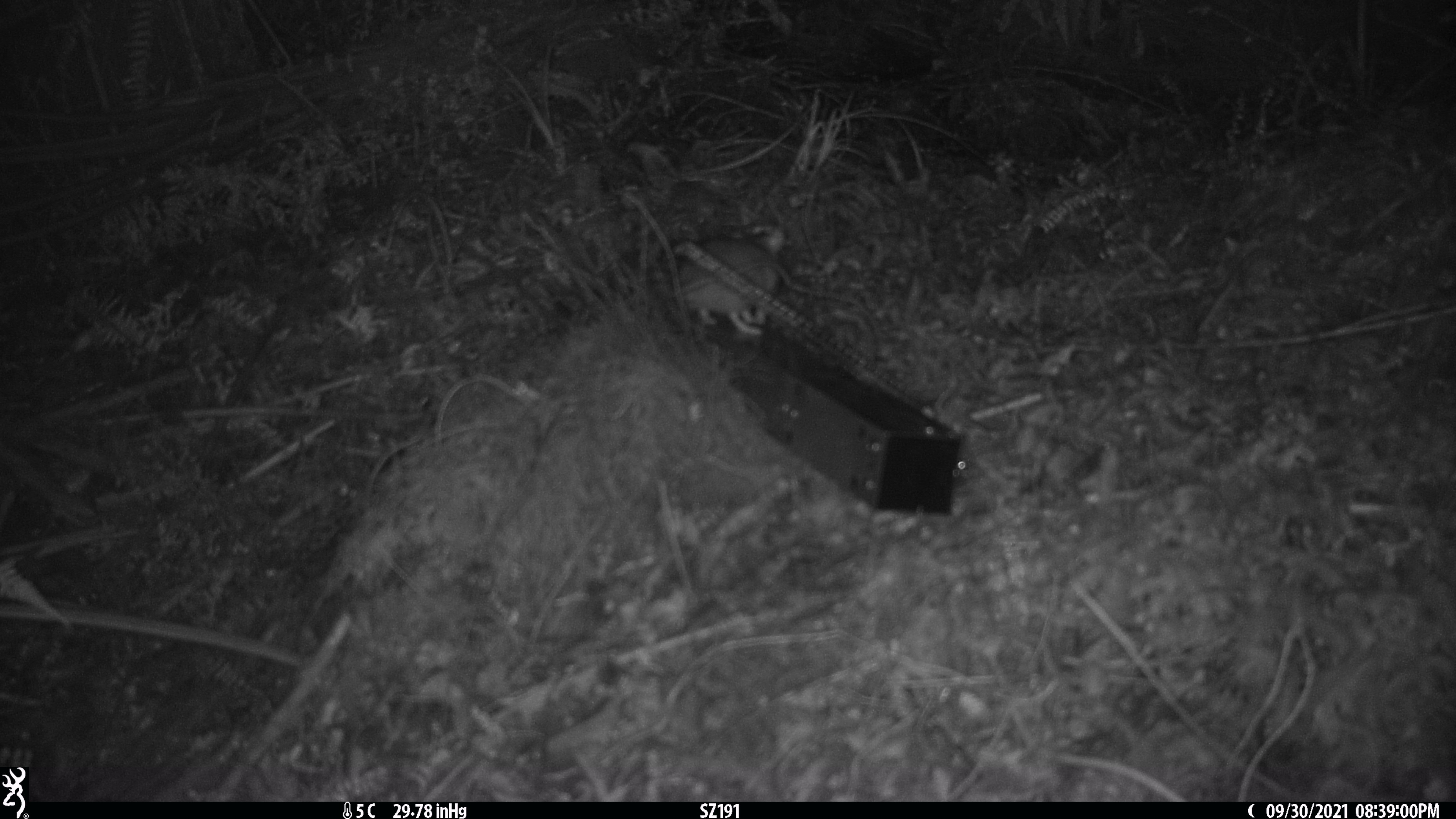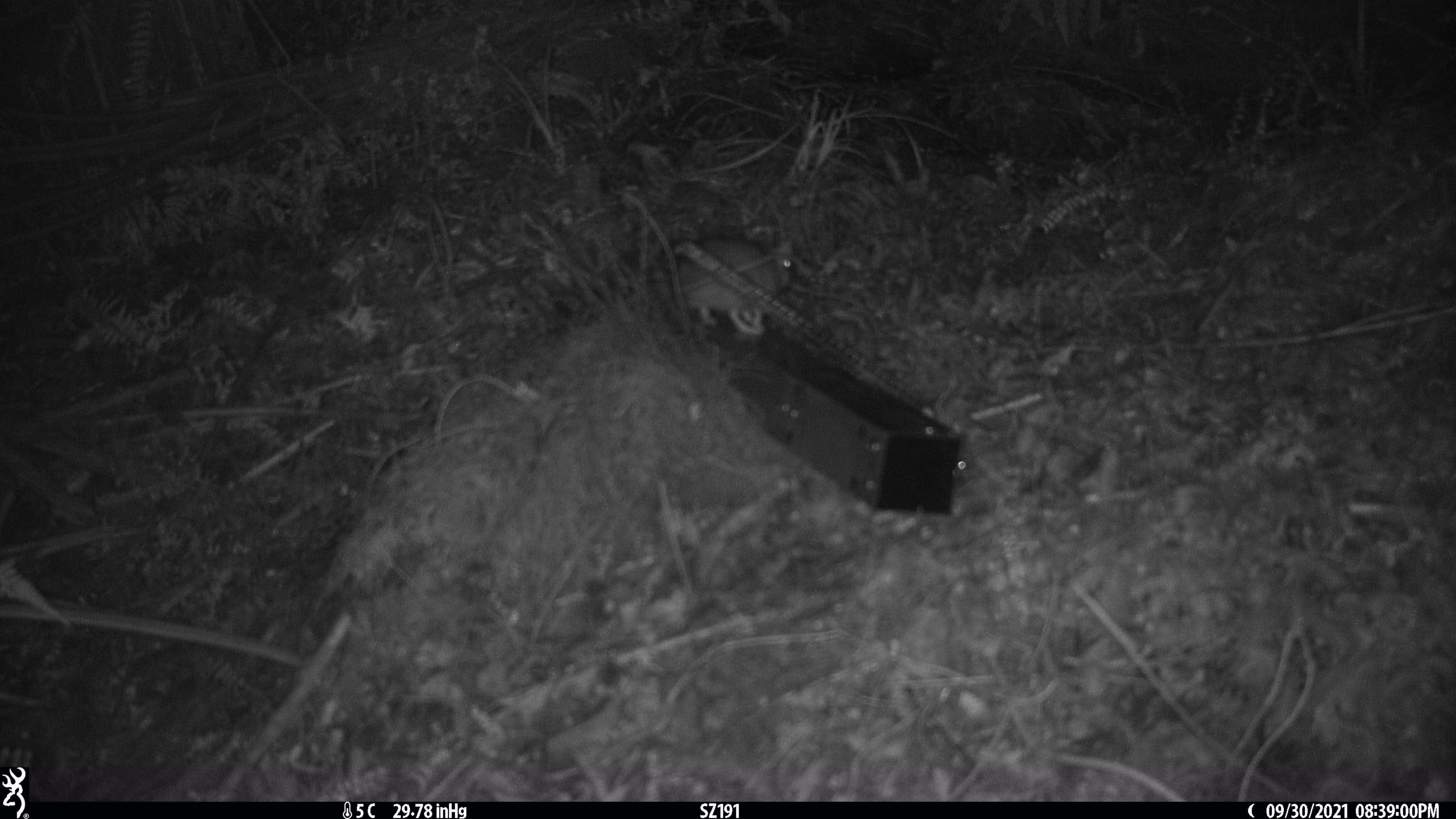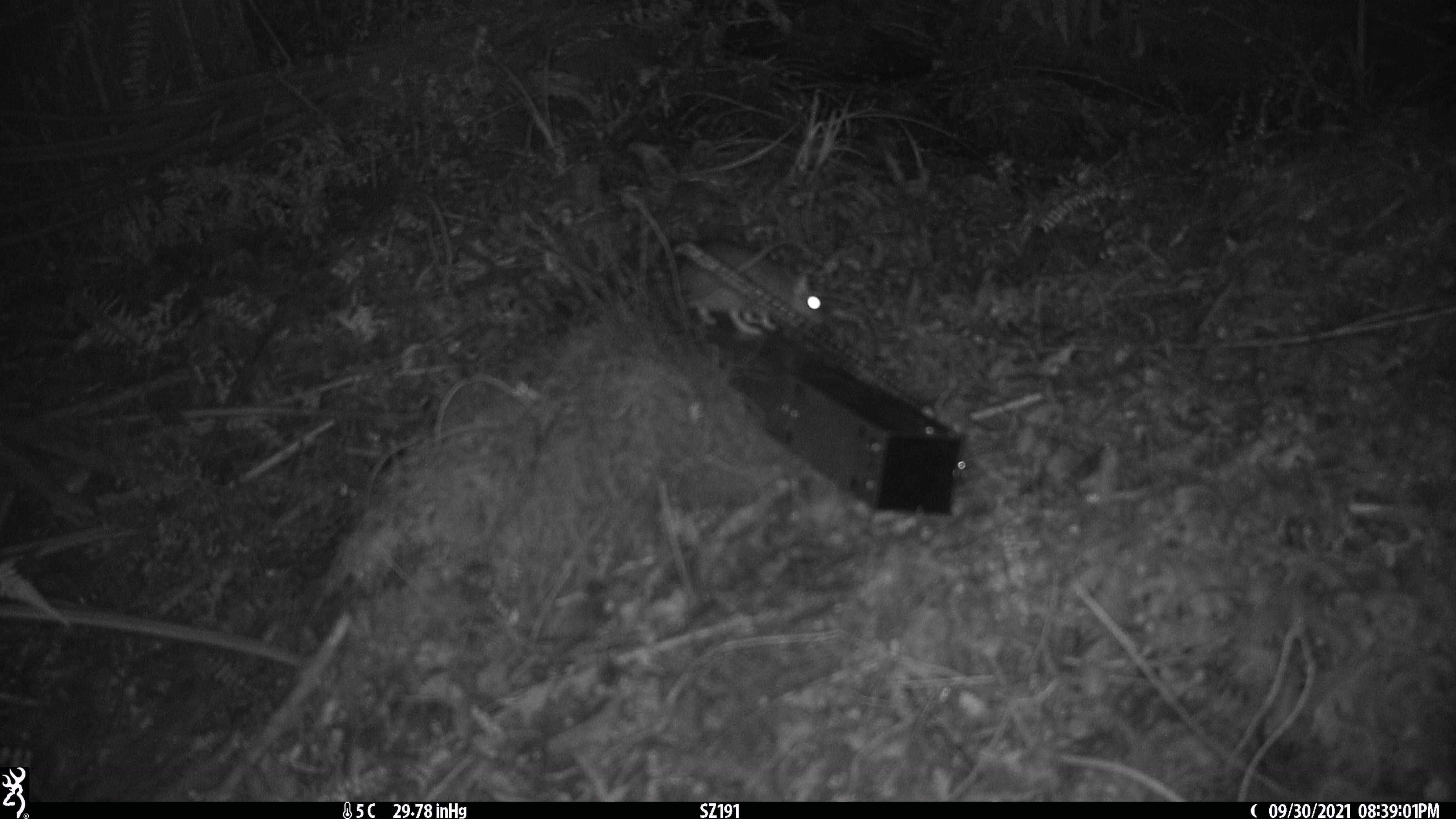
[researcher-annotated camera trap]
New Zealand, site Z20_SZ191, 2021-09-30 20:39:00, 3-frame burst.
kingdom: Animalia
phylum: Chordata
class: Mammalia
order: Rodentia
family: Muridae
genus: Rattus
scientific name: Rattus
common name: rat